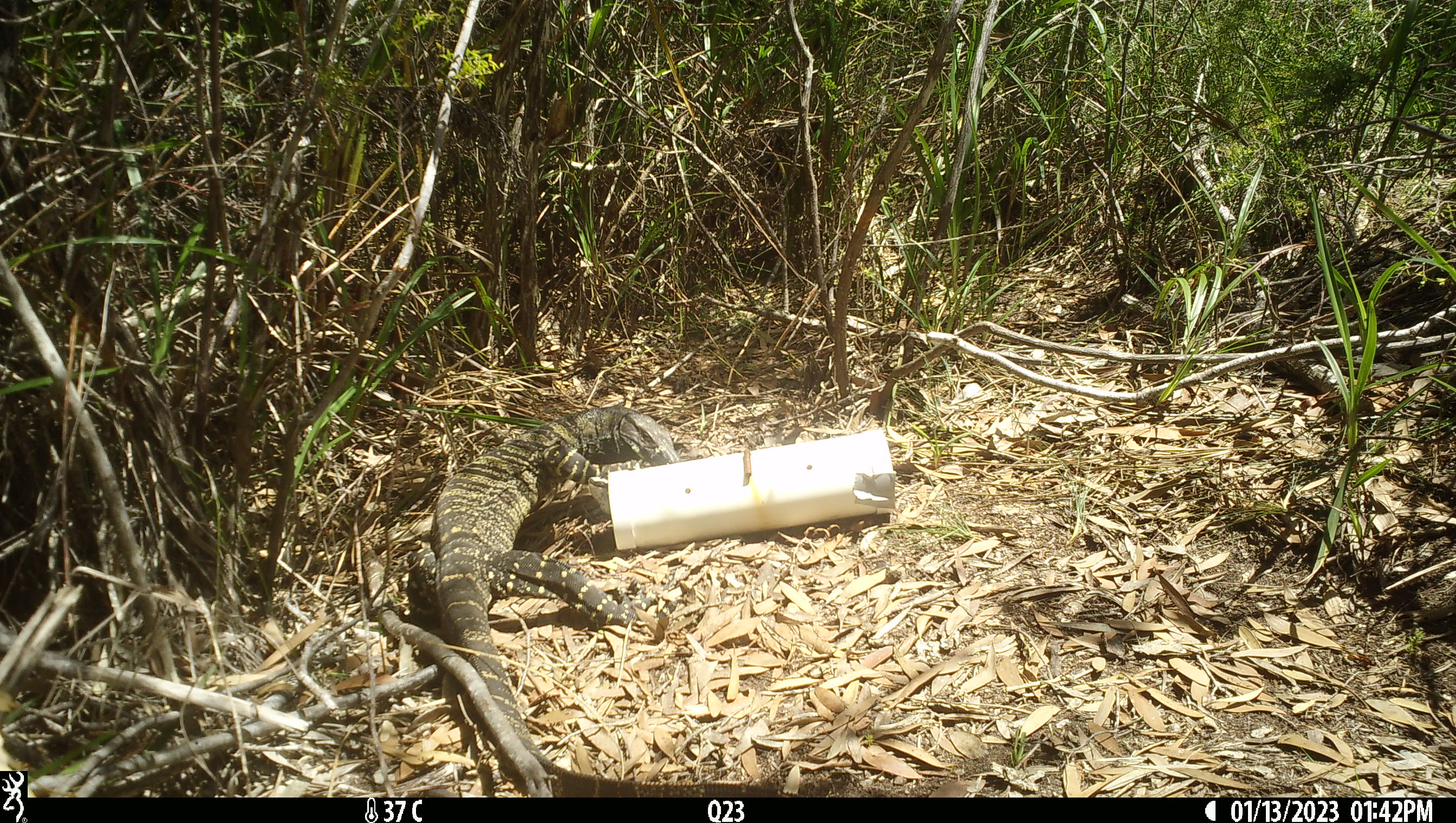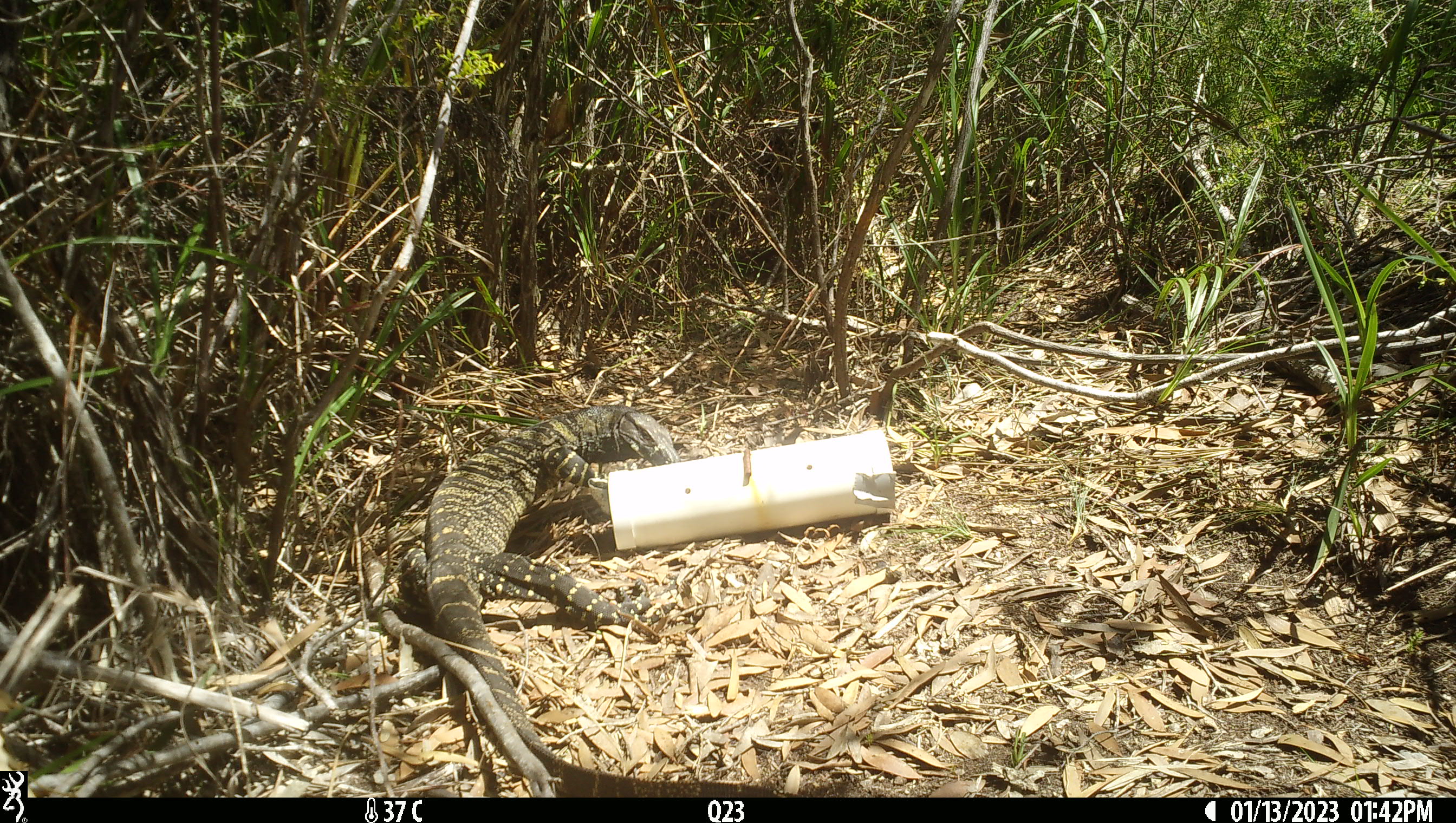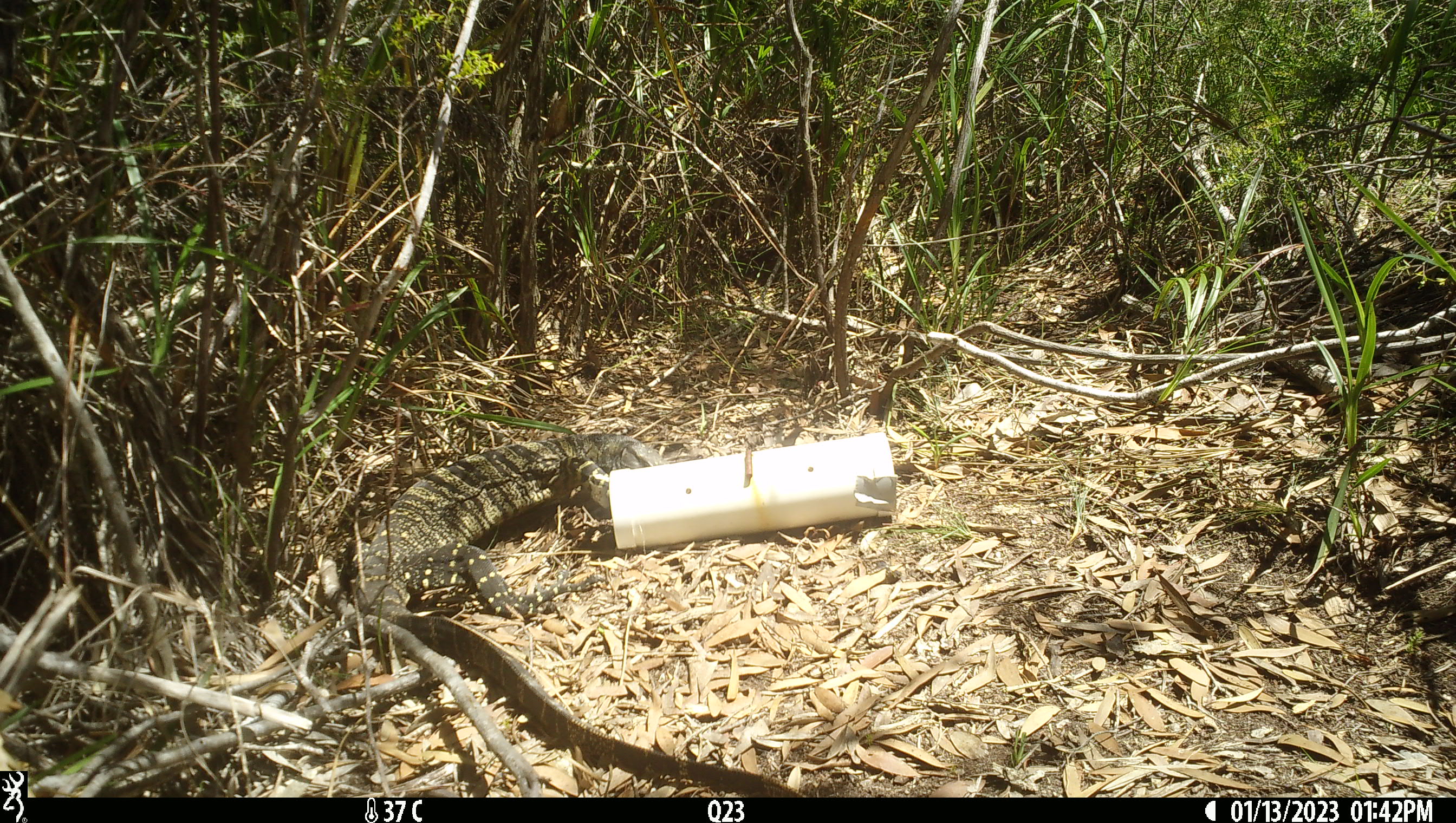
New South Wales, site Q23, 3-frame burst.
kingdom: Animalia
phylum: Chordata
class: Reptilia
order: Squamata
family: Varanidae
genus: Varanus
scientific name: Varanus varius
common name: lace monitor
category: goanna